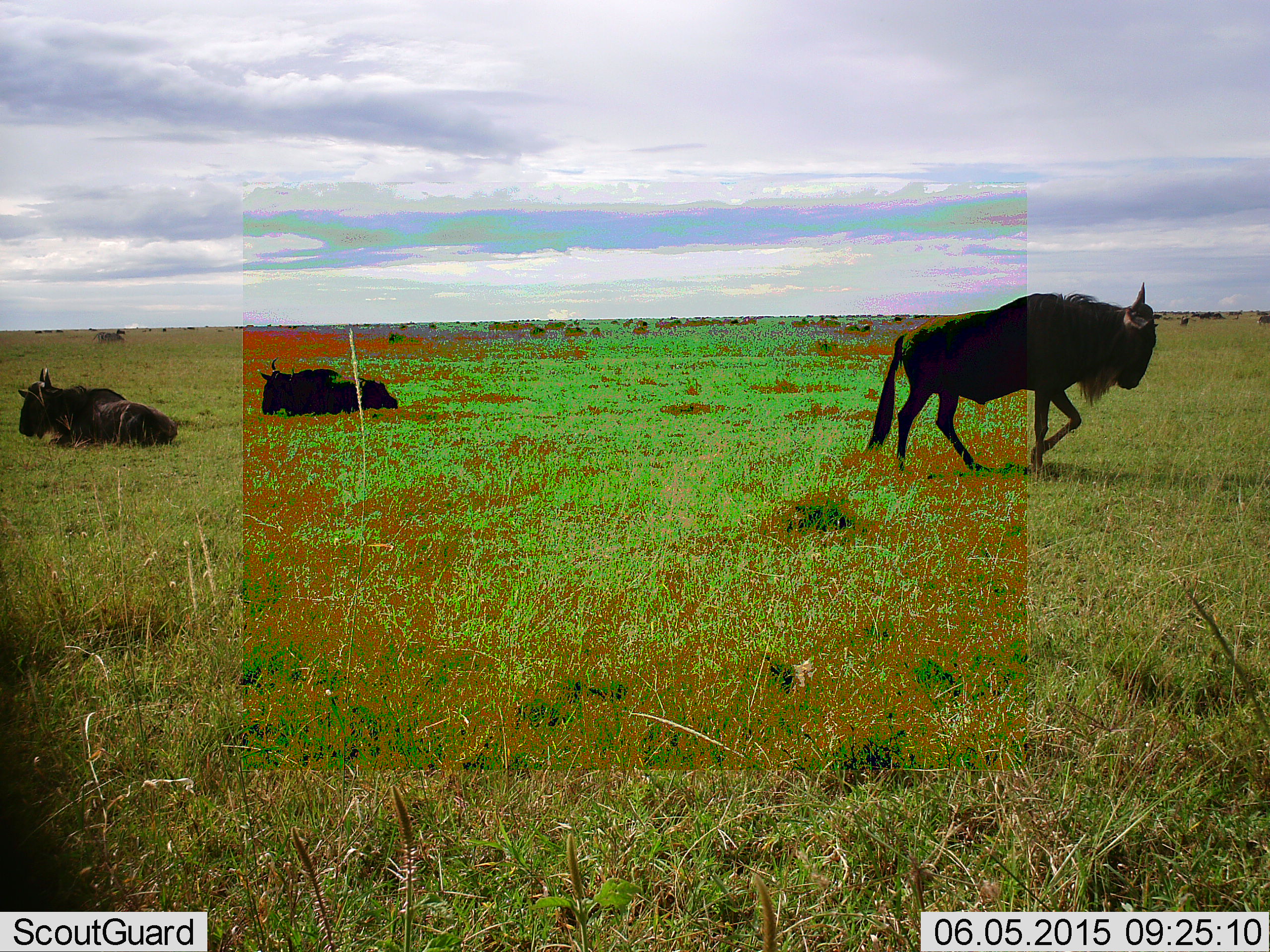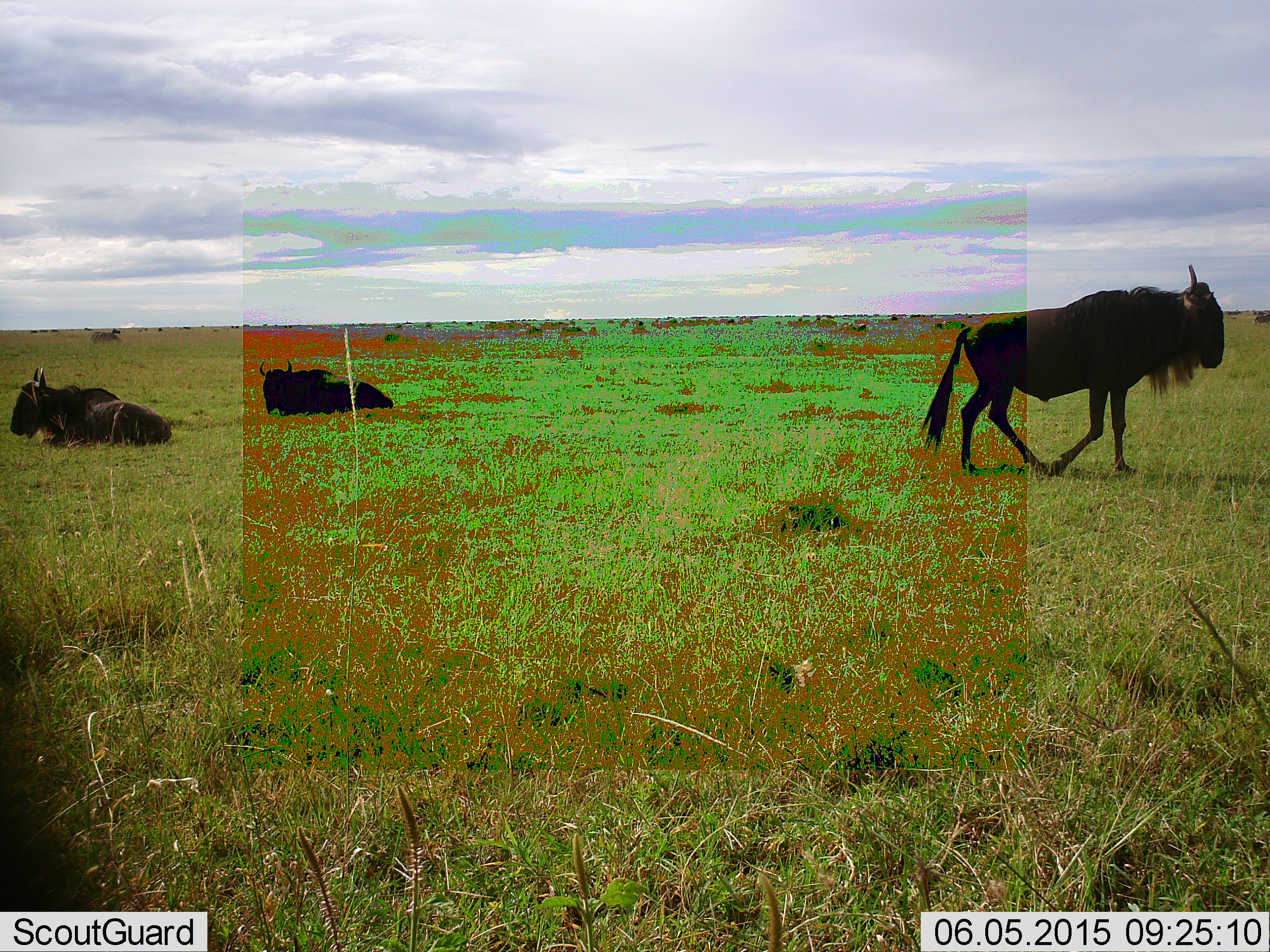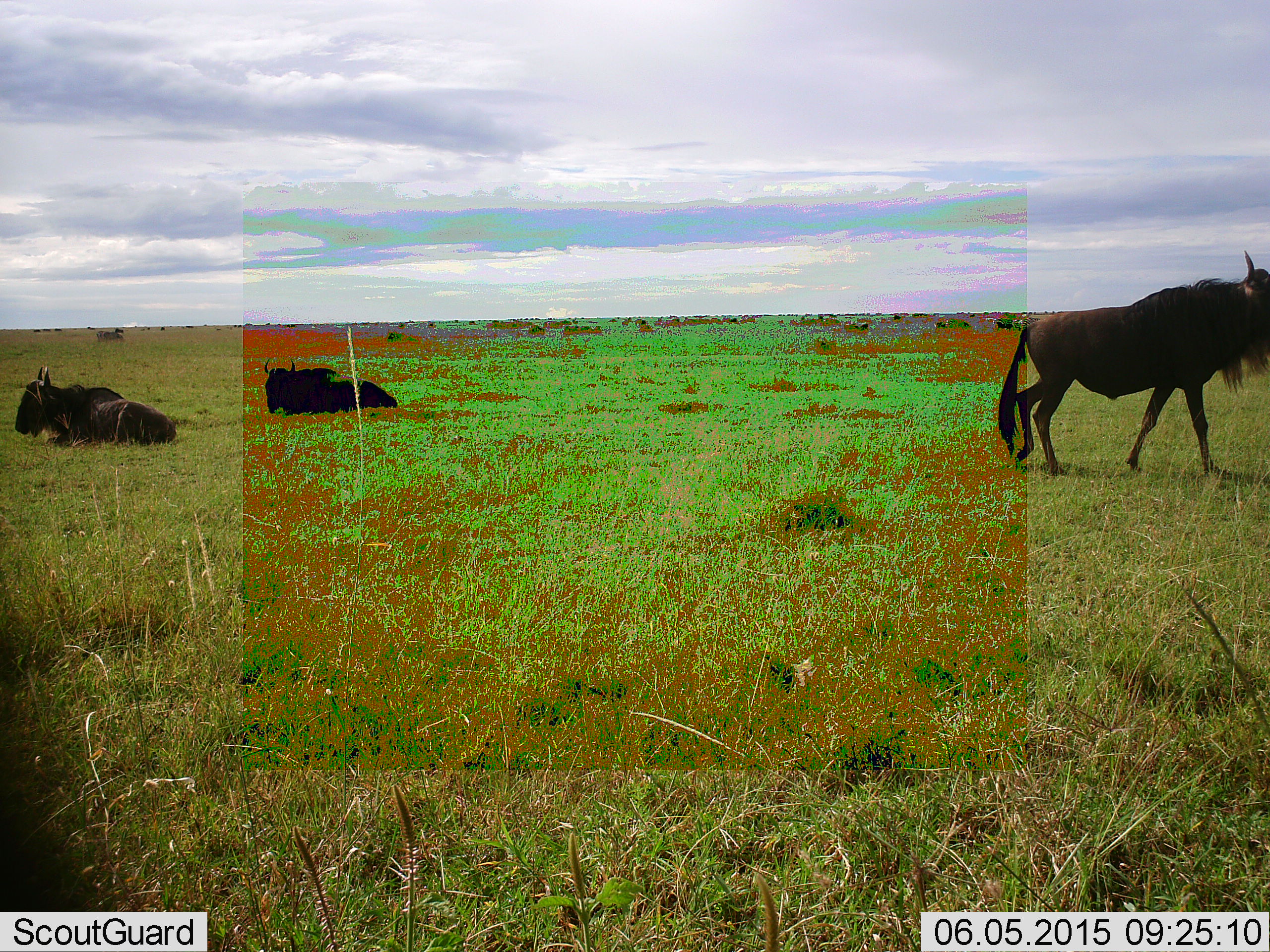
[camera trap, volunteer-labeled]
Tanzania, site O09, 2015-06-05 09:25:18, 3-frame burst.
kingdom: Animalia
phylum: Chordata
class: Mammalia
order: Artiodactyla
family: Bovidae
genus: Connochaetes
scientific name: Connochaetes taurinus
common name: blue wildebeest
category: wildebeest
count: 3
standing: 20%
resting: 100%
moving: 90%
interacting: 0%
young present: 0%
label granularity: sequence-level